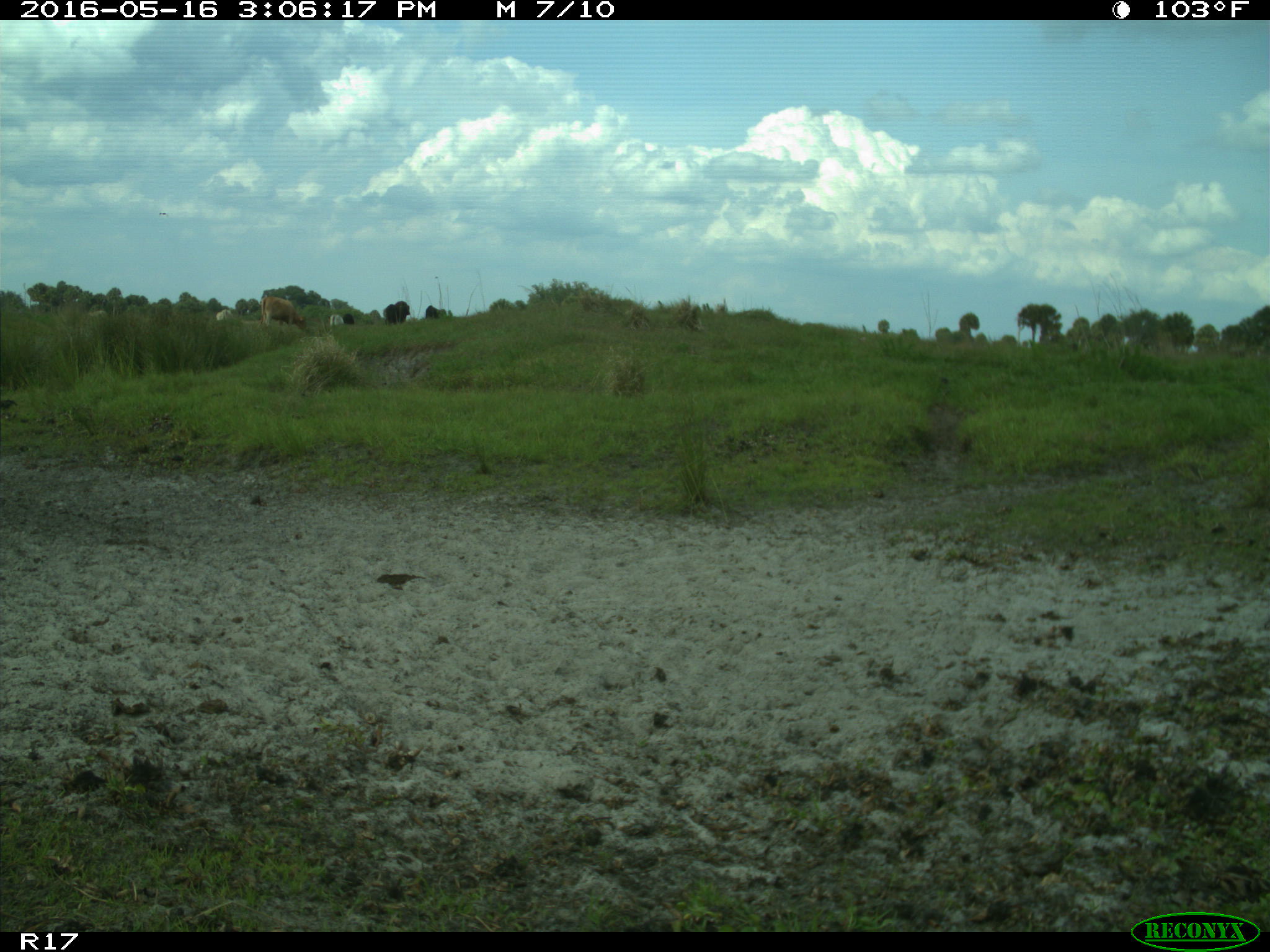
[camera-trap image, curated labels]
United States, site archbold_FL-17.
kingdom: Animalia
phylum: Chordata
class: Mammalia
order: Artiodactyla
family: Bovidae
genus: Bos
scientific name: Bos taurus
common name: domestic cow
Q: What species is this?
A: Bos taurus (domestic cow).